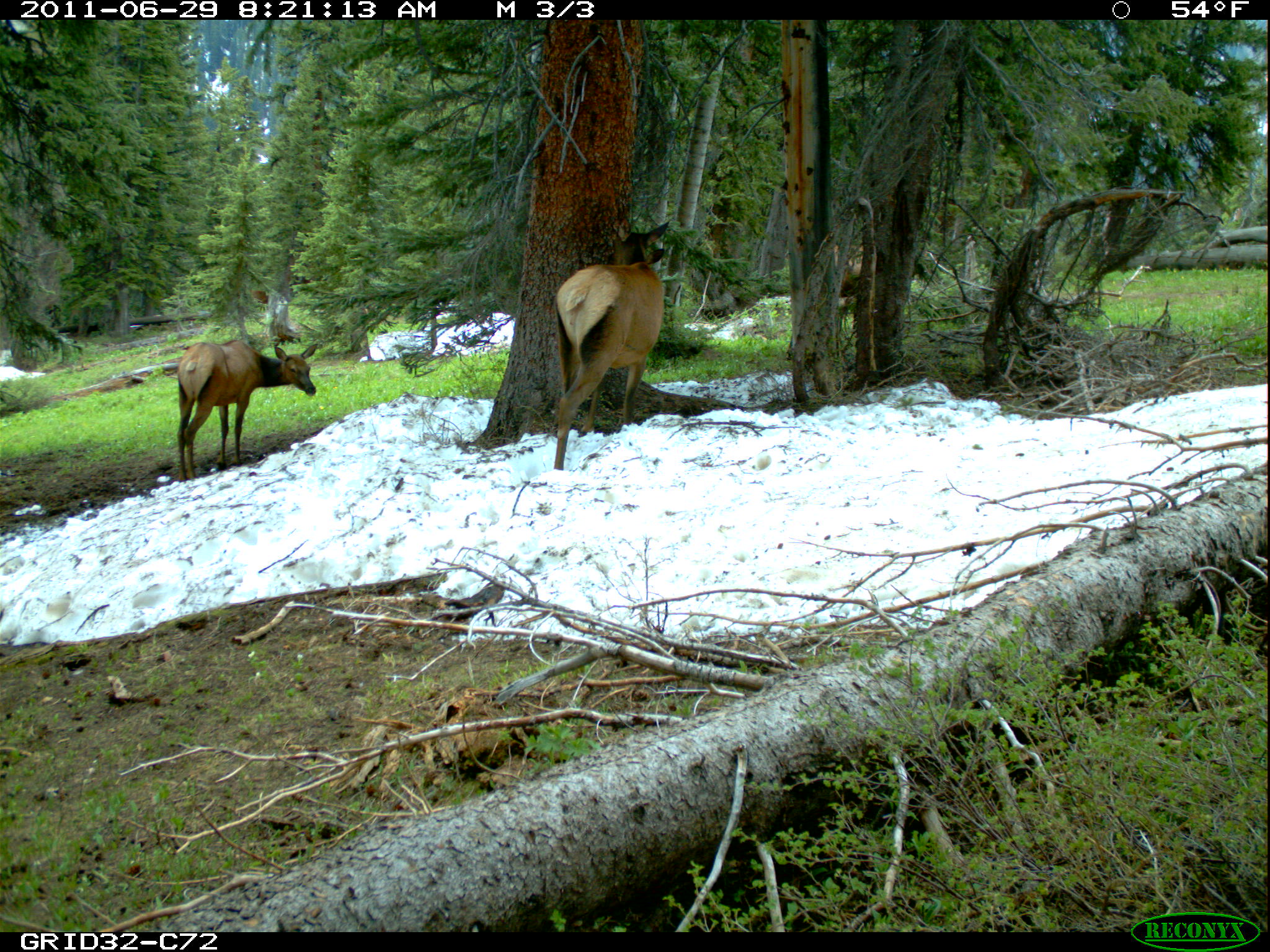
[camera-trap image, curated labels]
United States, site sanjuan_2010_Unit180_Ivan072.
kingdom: Animalia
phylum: Chordata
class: Mammalia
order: Artiodactyla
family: Cervidae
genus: Cervus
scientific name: Cervus elaphus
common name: red deer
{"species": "Cervus elaphus (red deer)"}